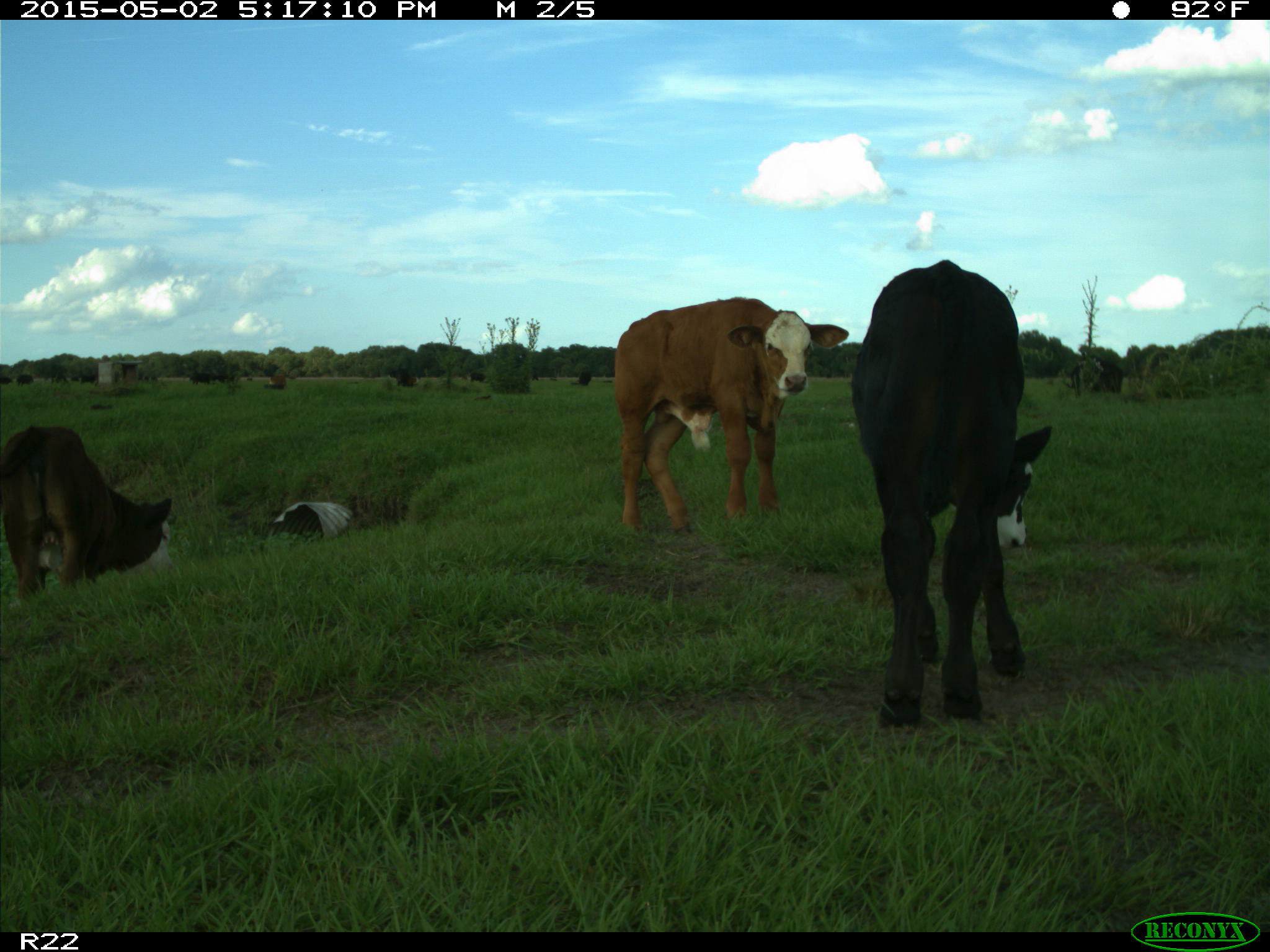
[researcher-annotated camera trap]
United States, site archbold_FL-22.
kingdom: Animalia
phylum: Chordata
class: Mammalia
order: Artiodactyla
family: Bovidae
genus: Bos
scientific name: Bos taurus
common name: domestic cow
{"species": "Bos taurus (domestic cow)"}